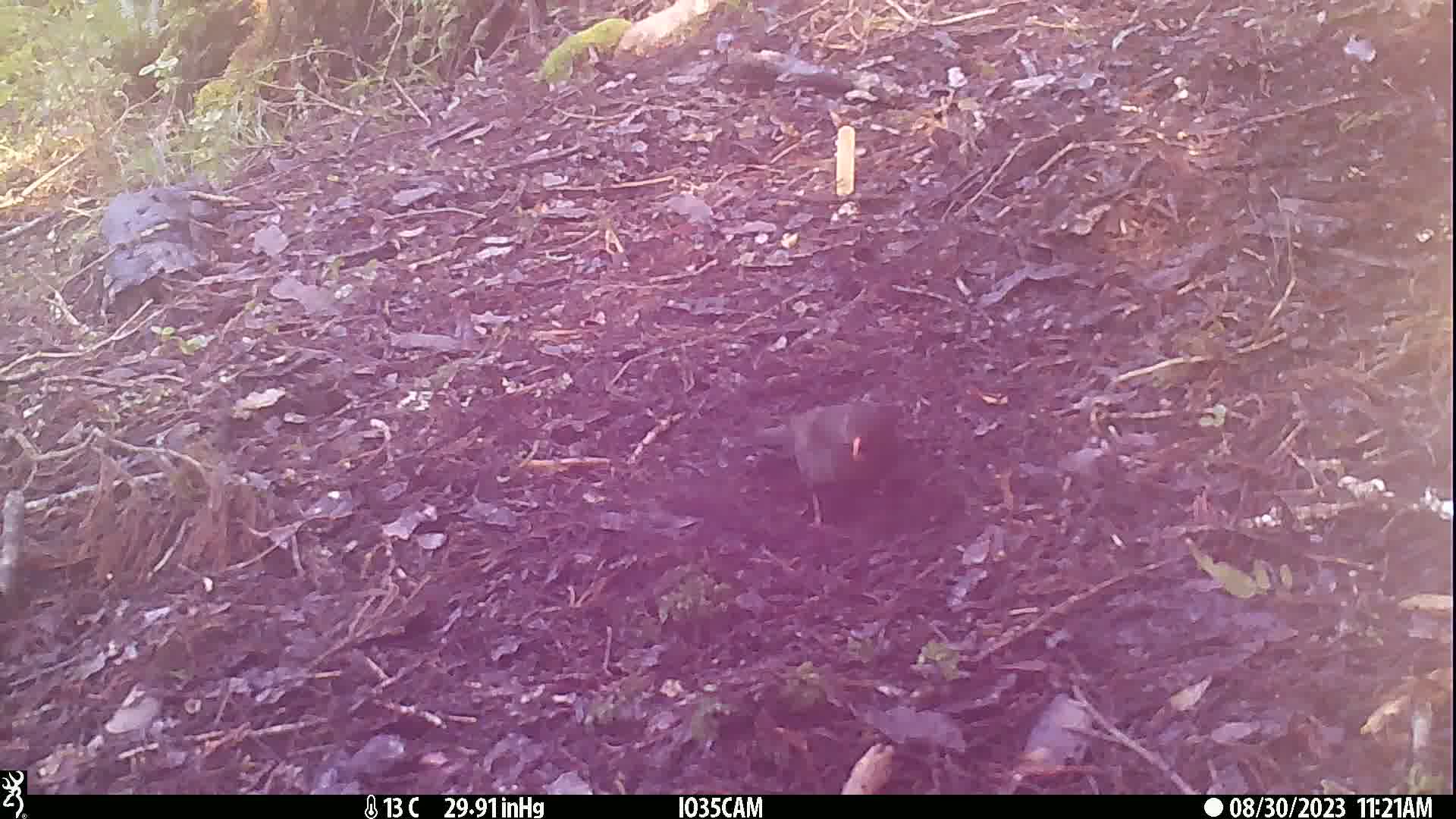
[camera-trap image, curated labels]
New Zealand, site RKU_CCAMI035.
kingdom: Animalia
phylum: Chordata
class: Aves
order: Passeriformes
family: Turdidae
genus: Turdus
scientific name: Turdus merula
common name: eurasian blackbird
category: blackbird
Blackbird (eurasian blackbird) (Turdus merula).